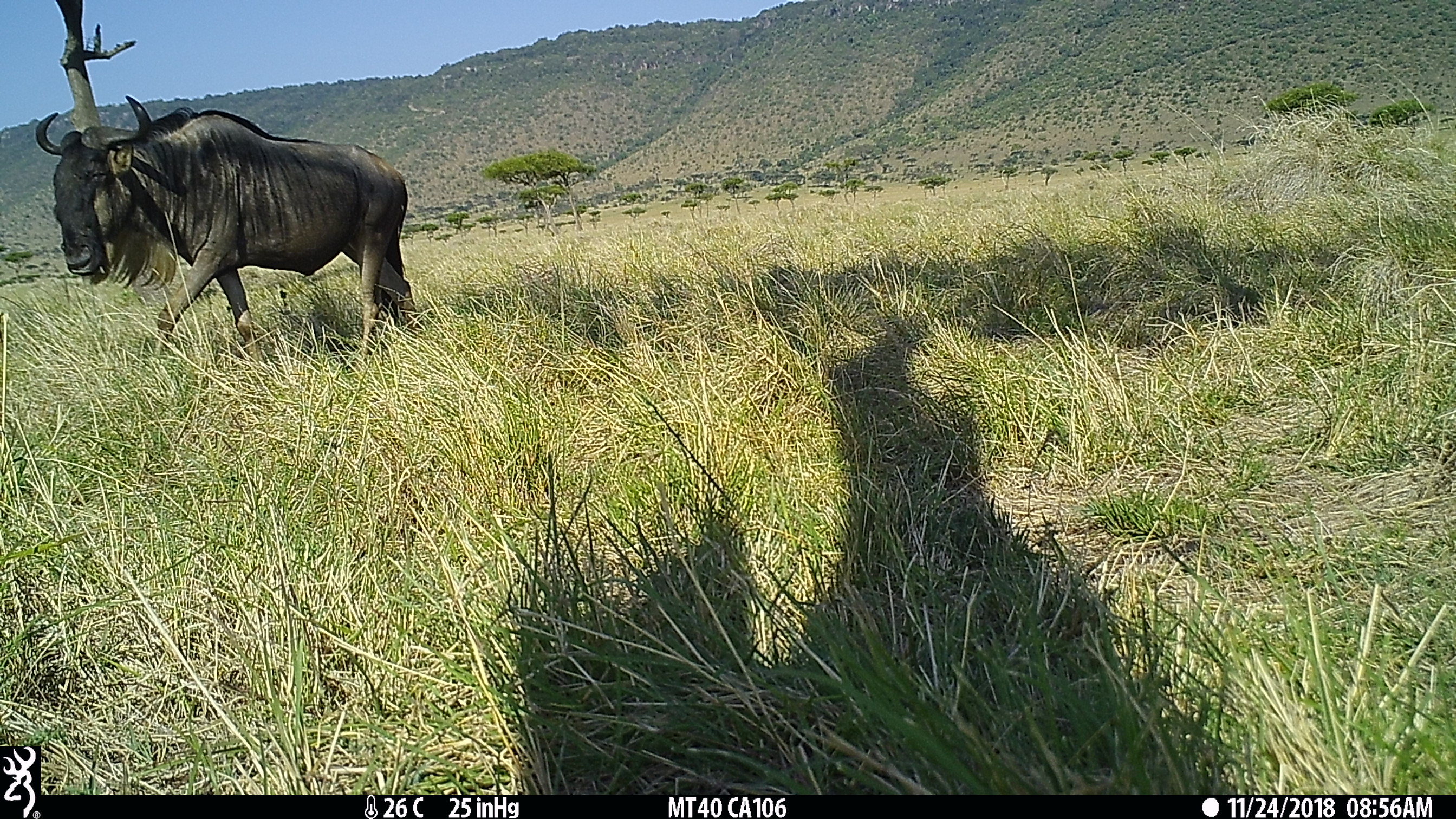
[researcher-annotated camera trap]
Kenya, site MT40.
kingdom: Animalia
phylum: Chordata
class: Mammalia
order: Artiodactyla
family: Bovidae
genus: Connochaetes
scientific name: Connochaetes taurinus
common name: blue wildebeest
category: wildebeest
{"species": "wildebeest (blue wildebeest) (Connochaetes taurinus)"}